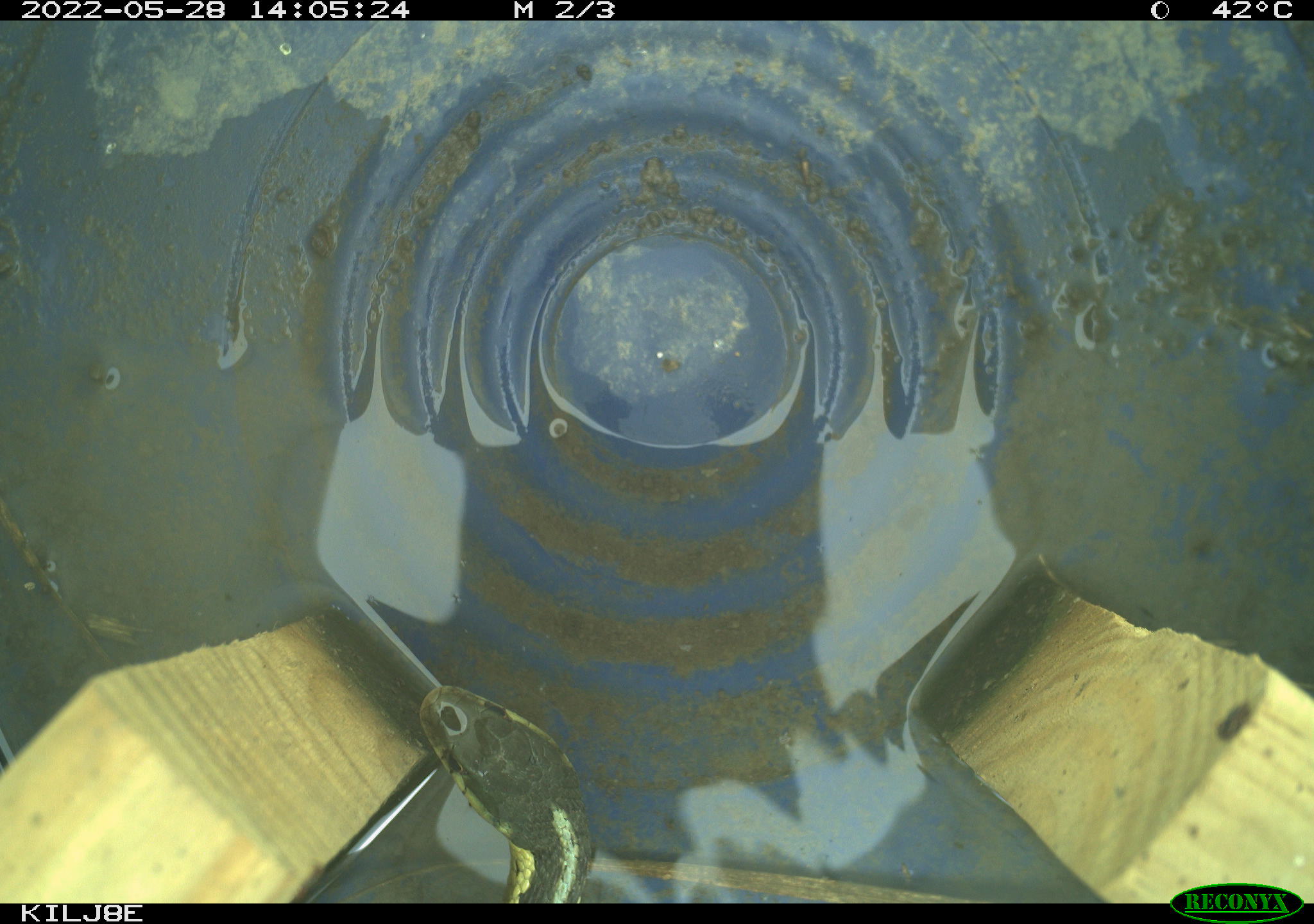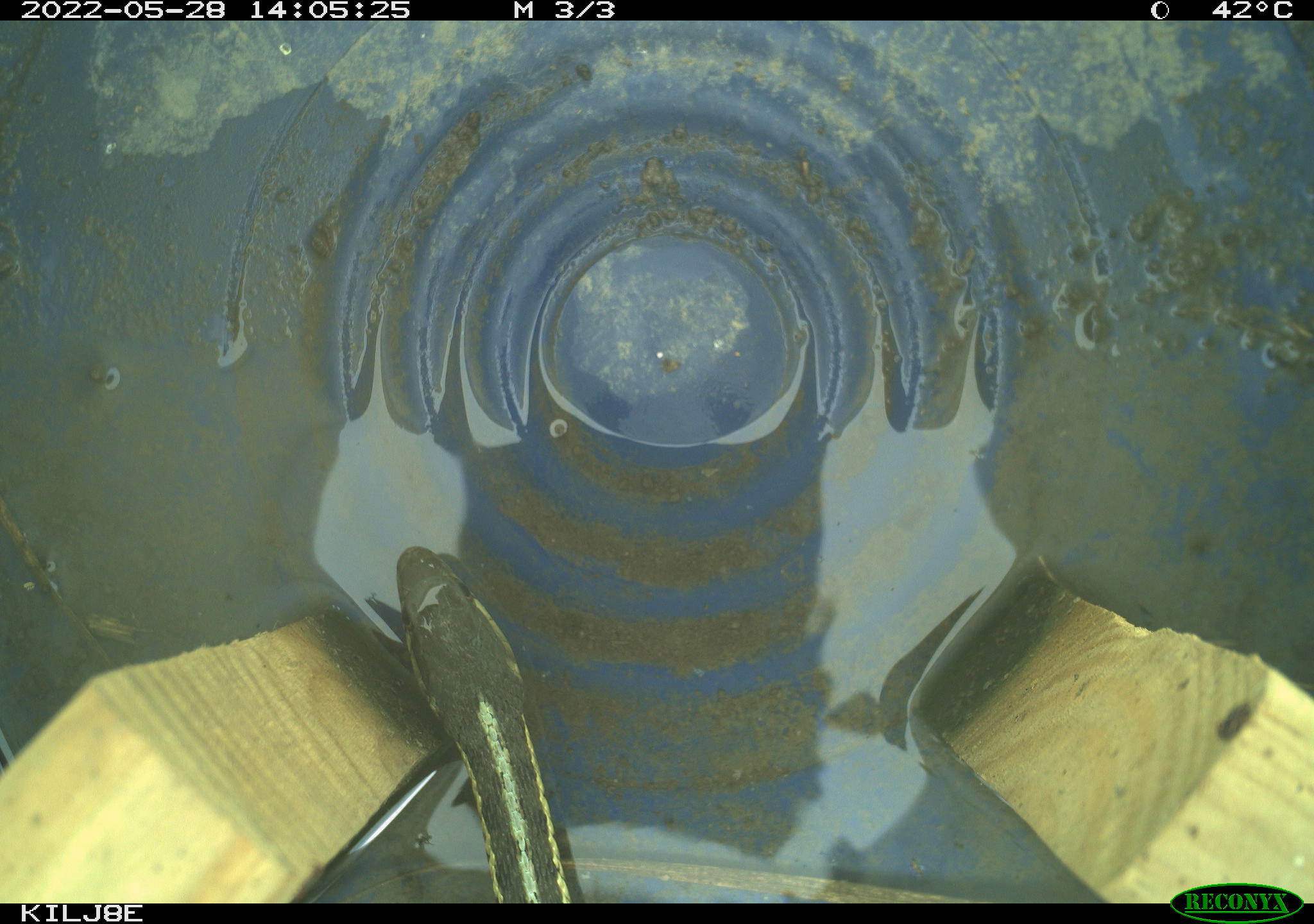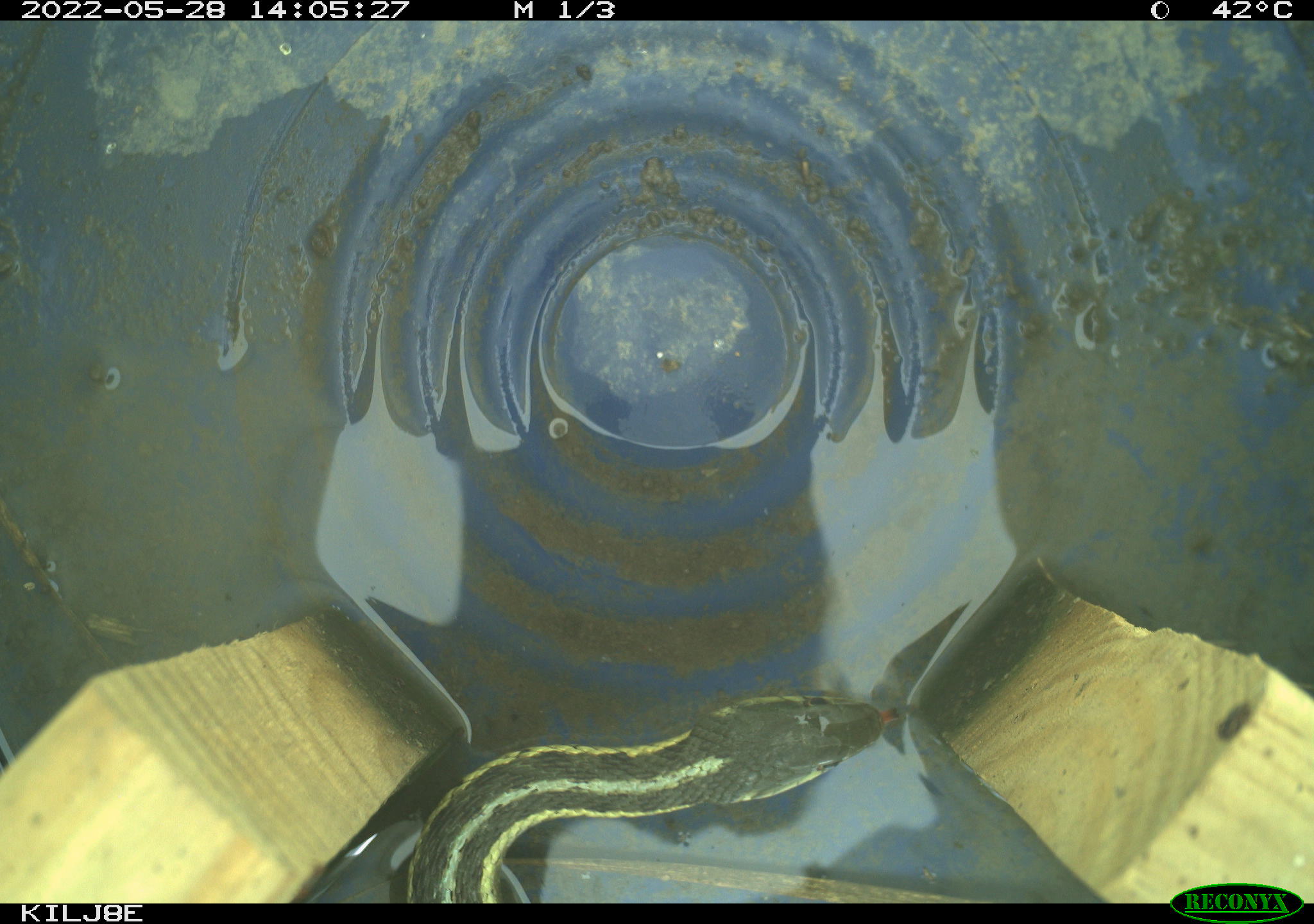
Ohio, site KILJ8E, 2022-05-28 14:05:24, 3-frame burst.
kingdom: Animalia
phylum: Chordata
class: Reptilia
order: Squamata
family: Colubridae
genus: Thamnophis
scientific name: Thamnophis sirtalis sirtalis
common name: eastern gartersnake